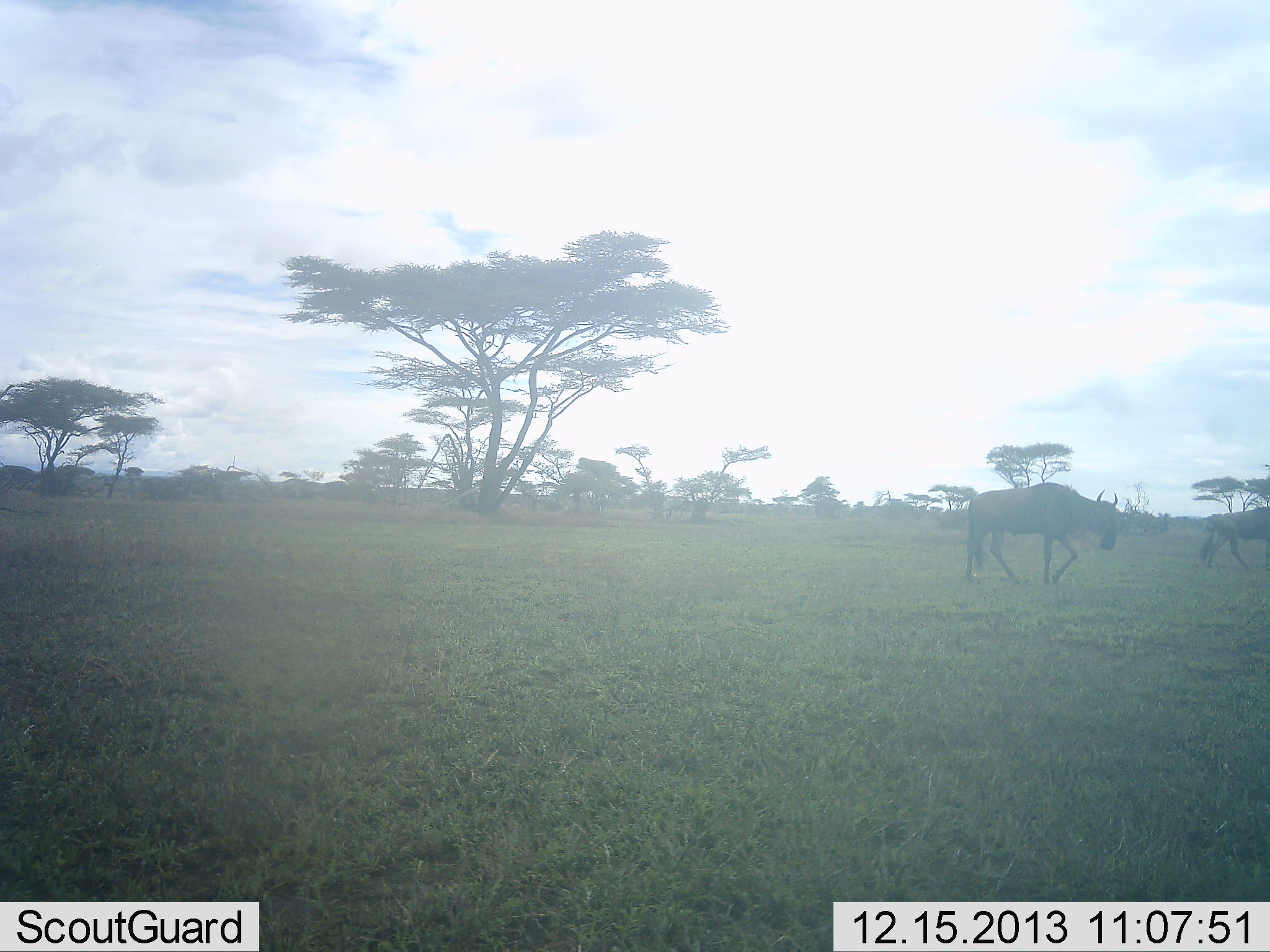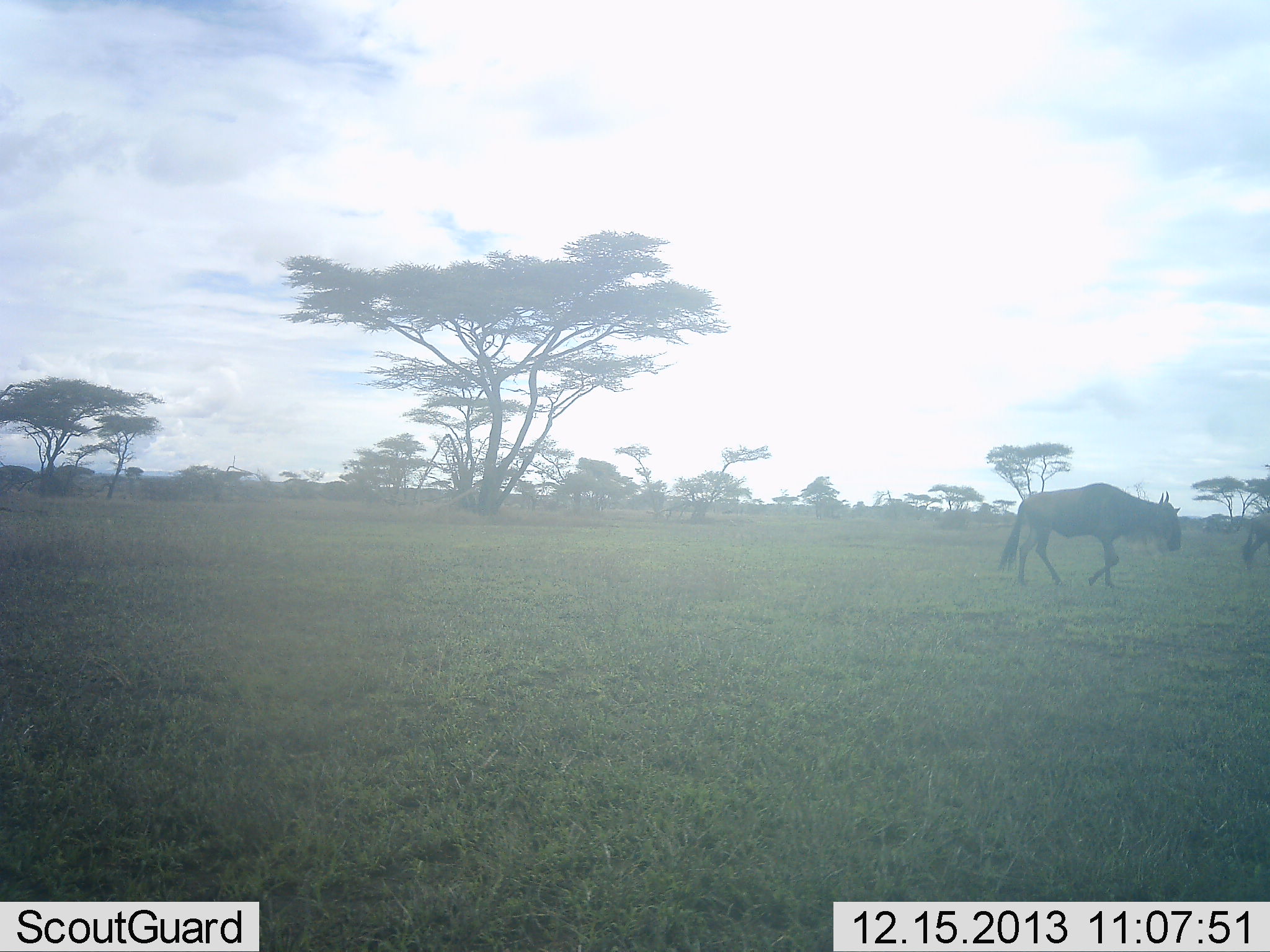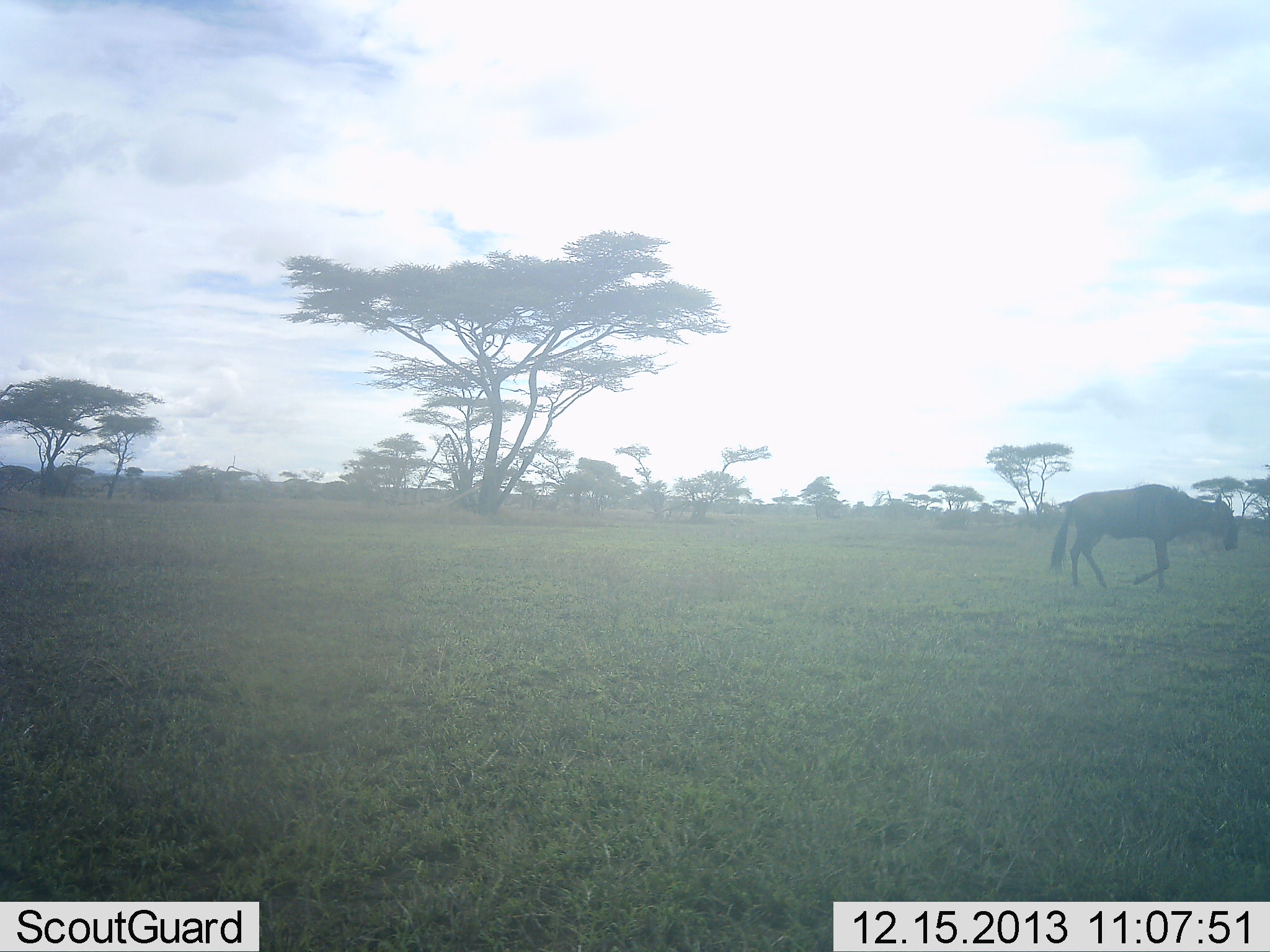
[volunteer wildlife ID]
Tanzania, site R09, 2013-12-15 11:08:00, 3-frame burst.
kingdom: Animalia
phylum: Chordata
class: Mammalia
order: Artiodactyla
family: Bovidae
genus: Connochaetes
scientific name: Connochaetes taurinus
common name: blue wildebeest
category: wildebeest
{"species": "wildebeest (blue wildebeest) (Connochaetes taurinus)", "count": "2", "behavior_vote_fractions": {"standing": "0%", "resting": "0%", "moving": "100%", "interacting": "0%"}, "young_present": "0%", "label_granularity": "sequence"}